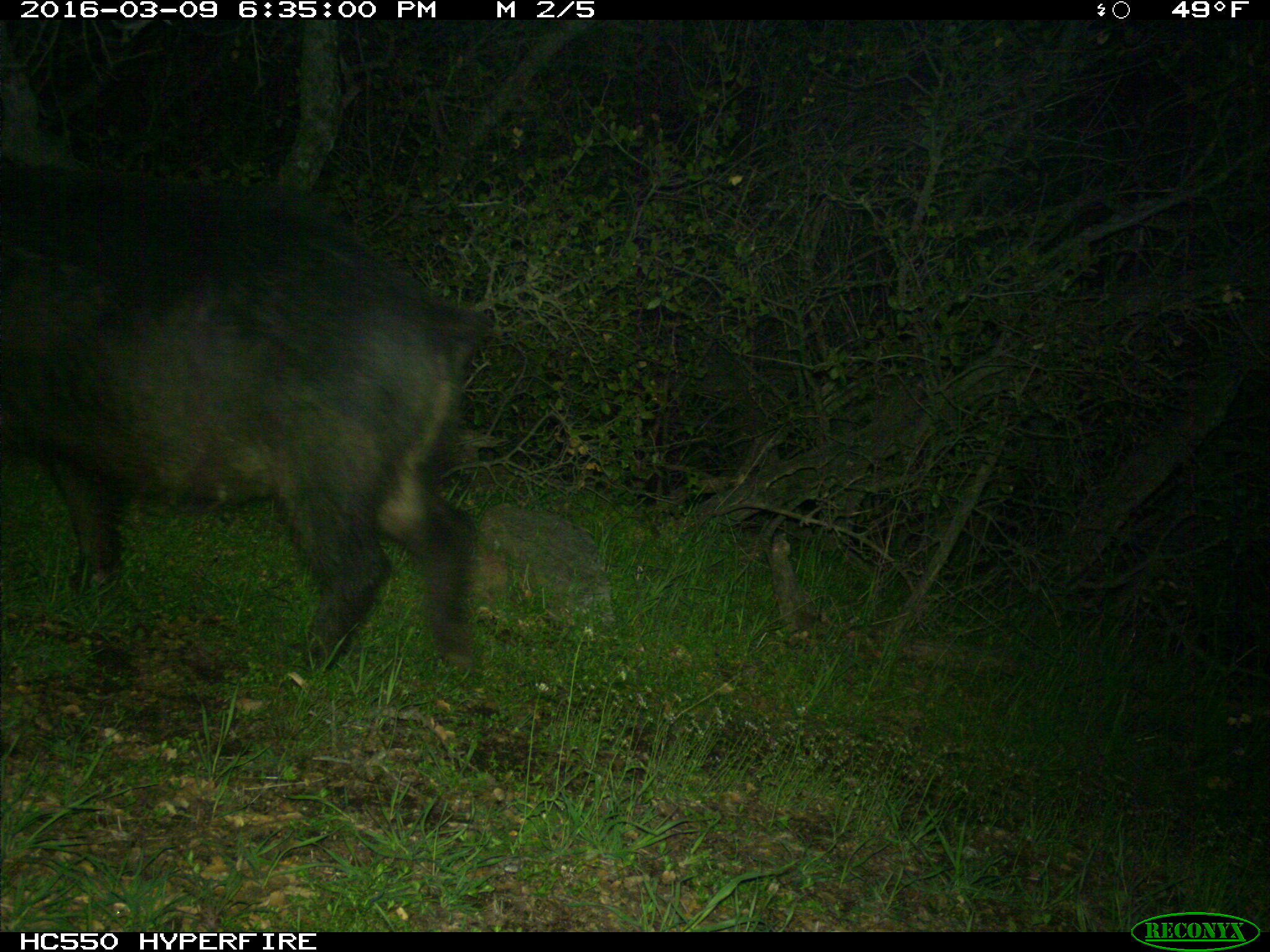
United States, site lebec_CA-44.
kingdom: Animalia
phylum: Chordata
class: Mammalia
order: Artiodactyla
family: Suidae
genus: Sus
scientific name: Sus scrofa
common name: wild boar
Sus scrofa (wild boar).